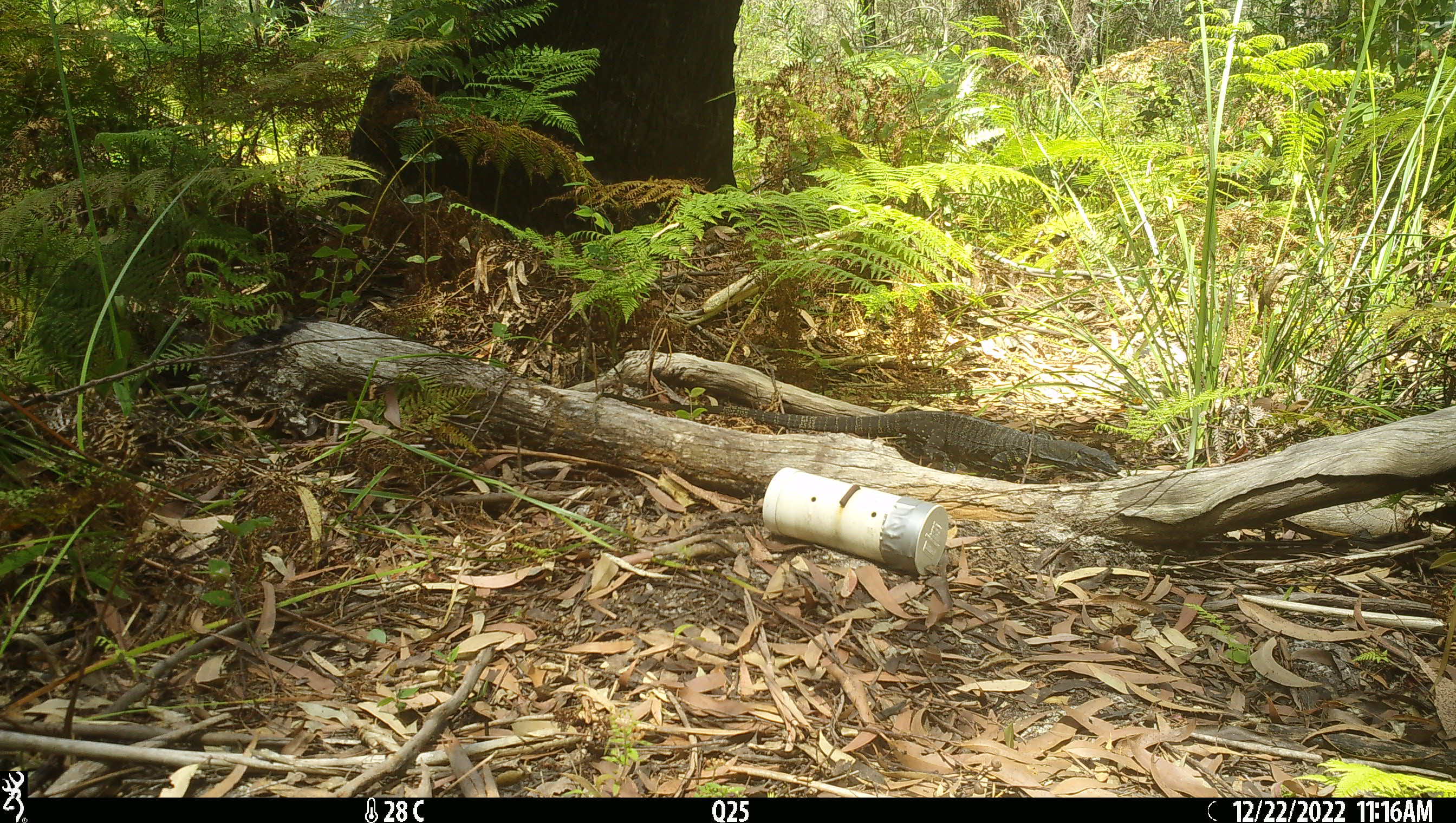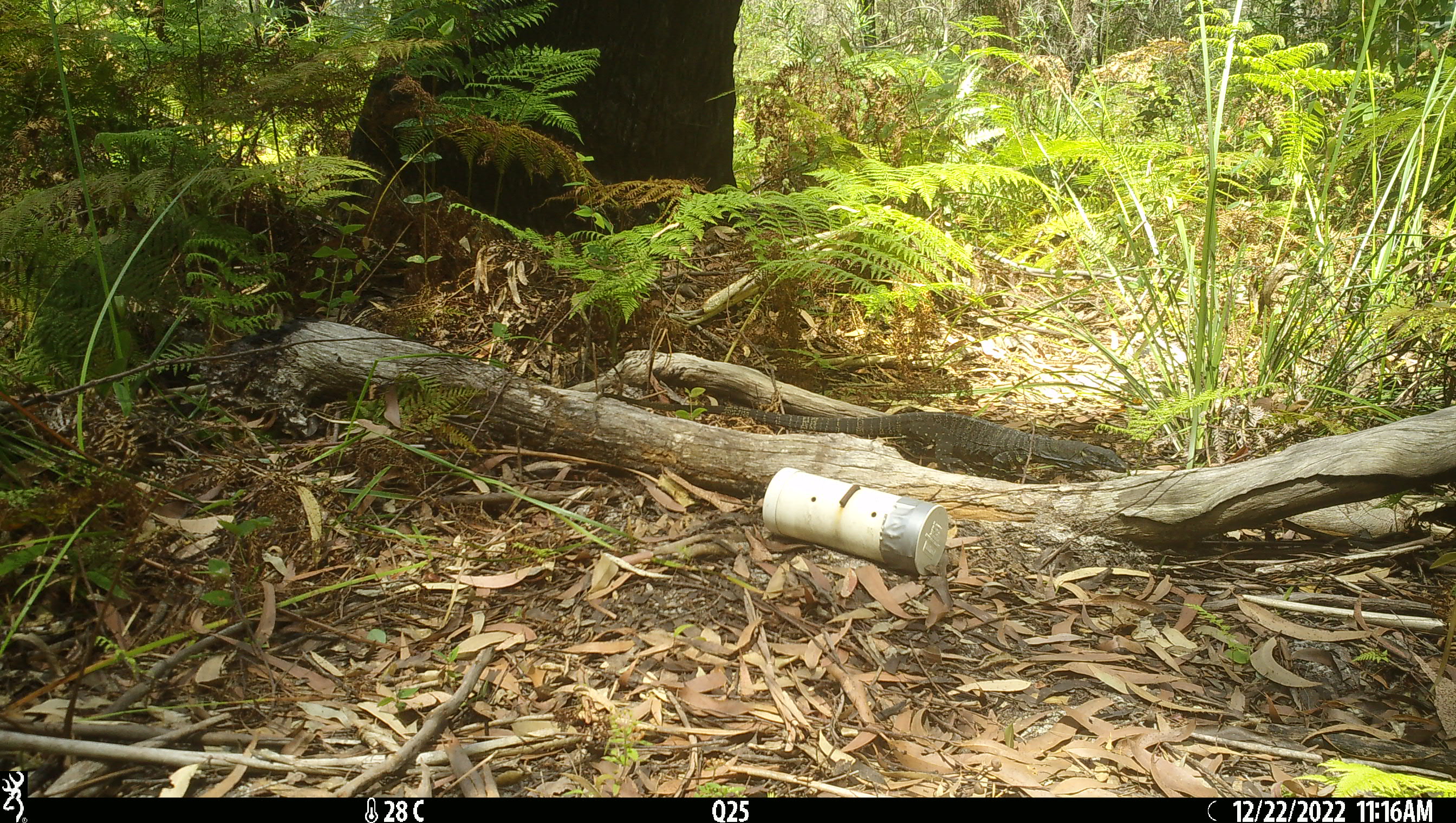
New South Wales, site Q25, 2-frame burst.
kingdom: Animalia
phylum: Chordata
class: Reptilia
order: Squamata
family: Varanidae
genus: Varanus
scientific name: Varanus varius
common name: lace monitor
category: goanna